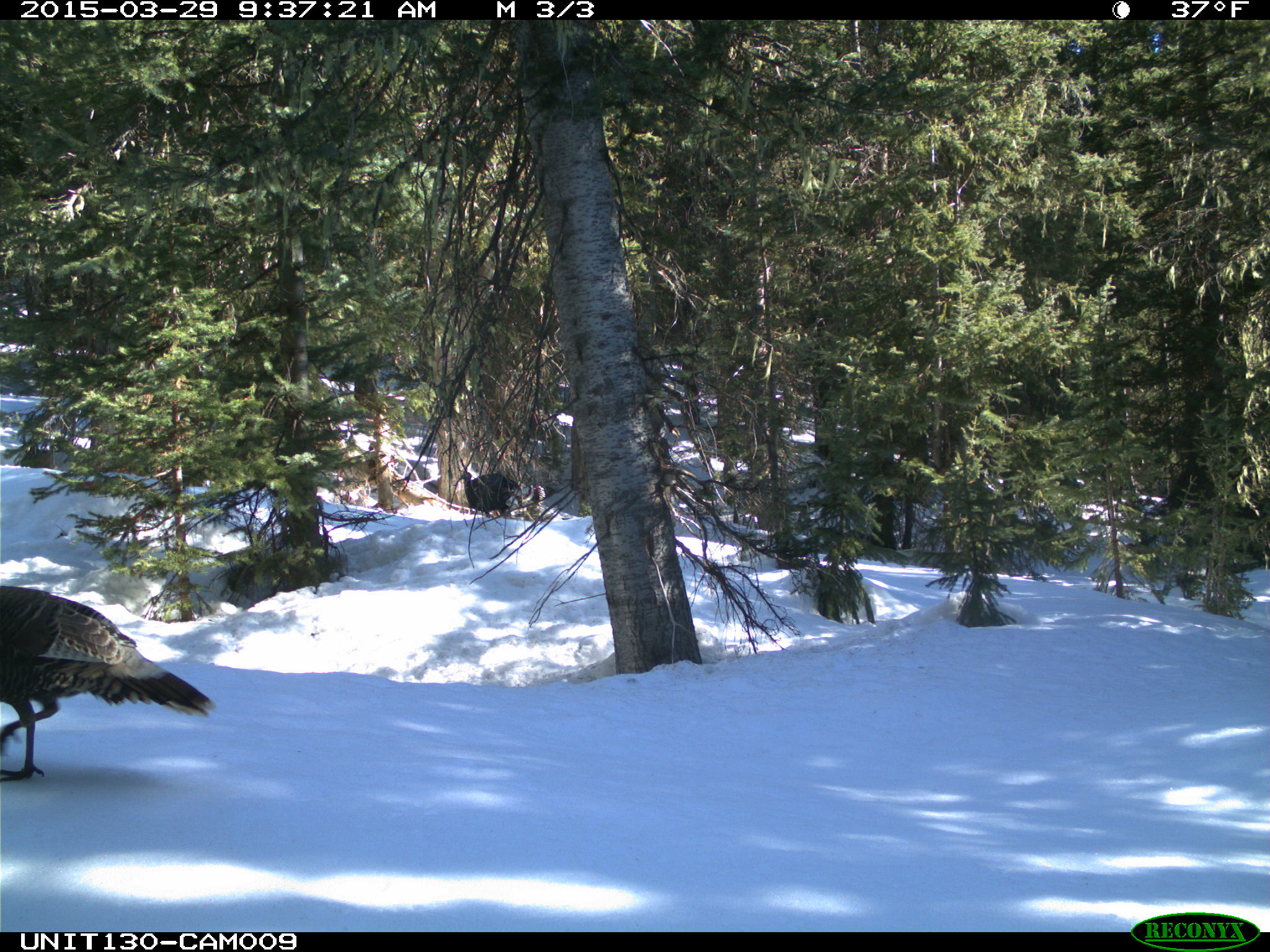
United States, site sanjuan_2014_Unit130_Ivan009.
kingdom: Animalia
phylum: Chordata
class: Aves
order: Galliformes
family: Phasianidae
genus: Meleagris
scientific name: Meleagris gallopavo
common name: wild turkey